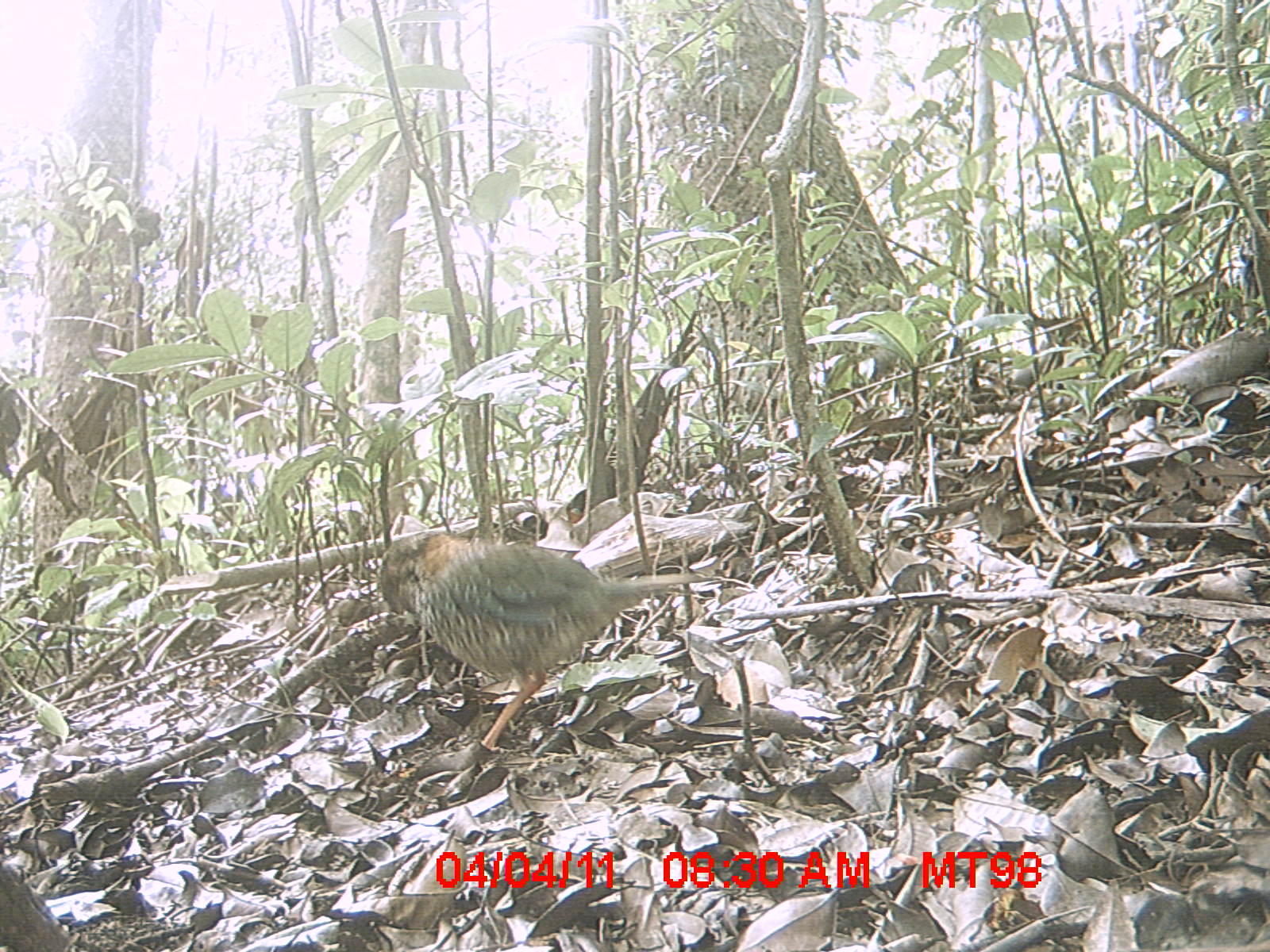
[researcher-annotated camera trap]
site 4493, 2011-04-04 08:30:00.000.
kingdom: Animalia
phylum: Chordata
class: Aves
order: Coraciiformes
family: Brachypteraciidae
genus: Brachypteracias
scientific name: Brachypteracias squamiger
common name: scaly ground roller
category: geobiastes squamiger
Geobiastes squamiger (scaly ground roller) (Brachypteracias squamiger), count 1.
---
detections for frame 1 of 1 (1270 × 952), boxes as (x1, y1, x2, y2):
geobiastes squamiger: (377, 529, 706, 753)